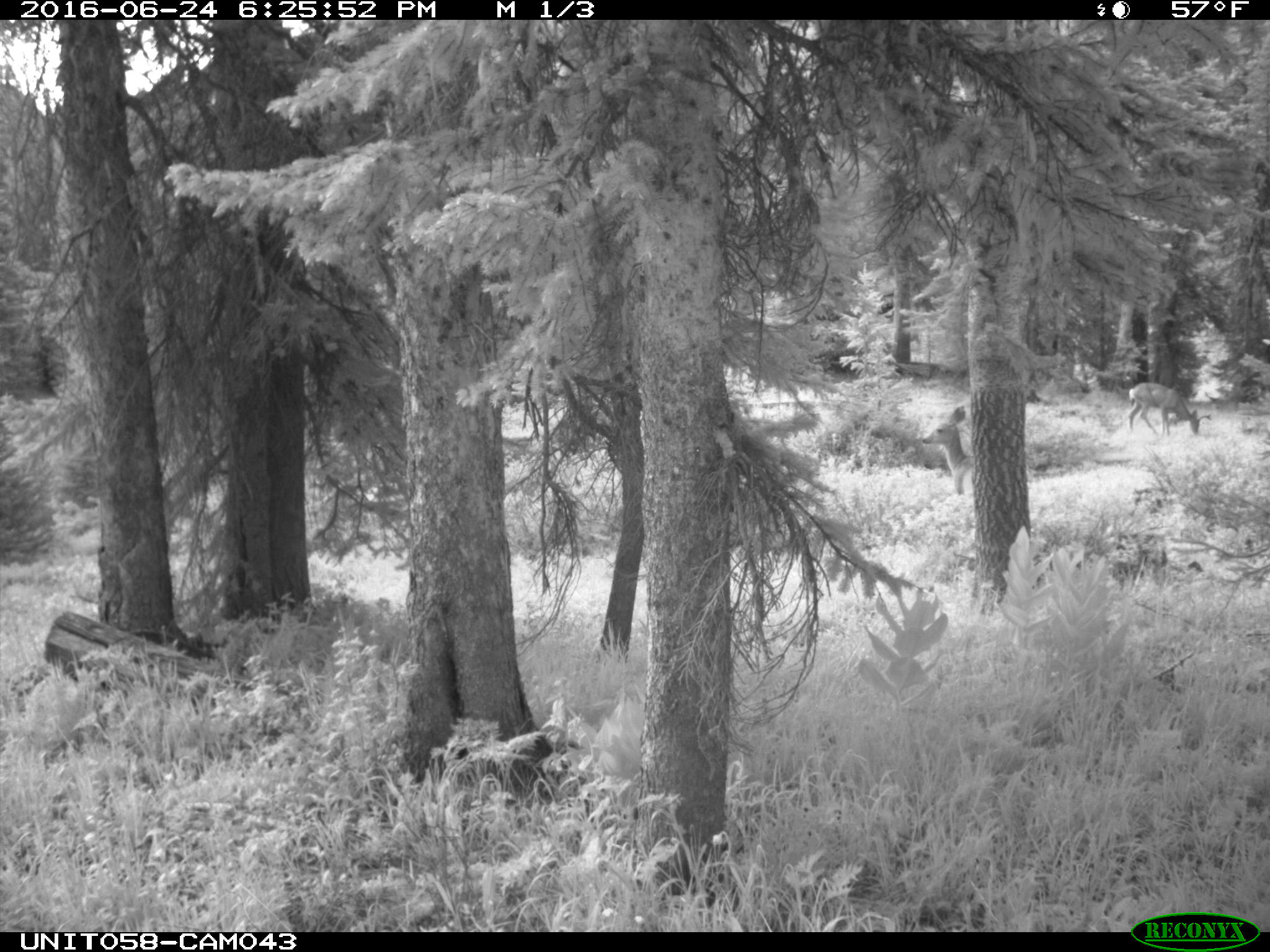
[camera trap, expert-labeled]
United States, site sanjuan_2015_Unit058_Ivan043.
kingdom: Animalia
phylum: Chordata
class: Mammalia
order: Artiodactyla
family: Cervidae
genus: Odocoileus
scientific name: Odocoileus hemionus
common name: mule deer